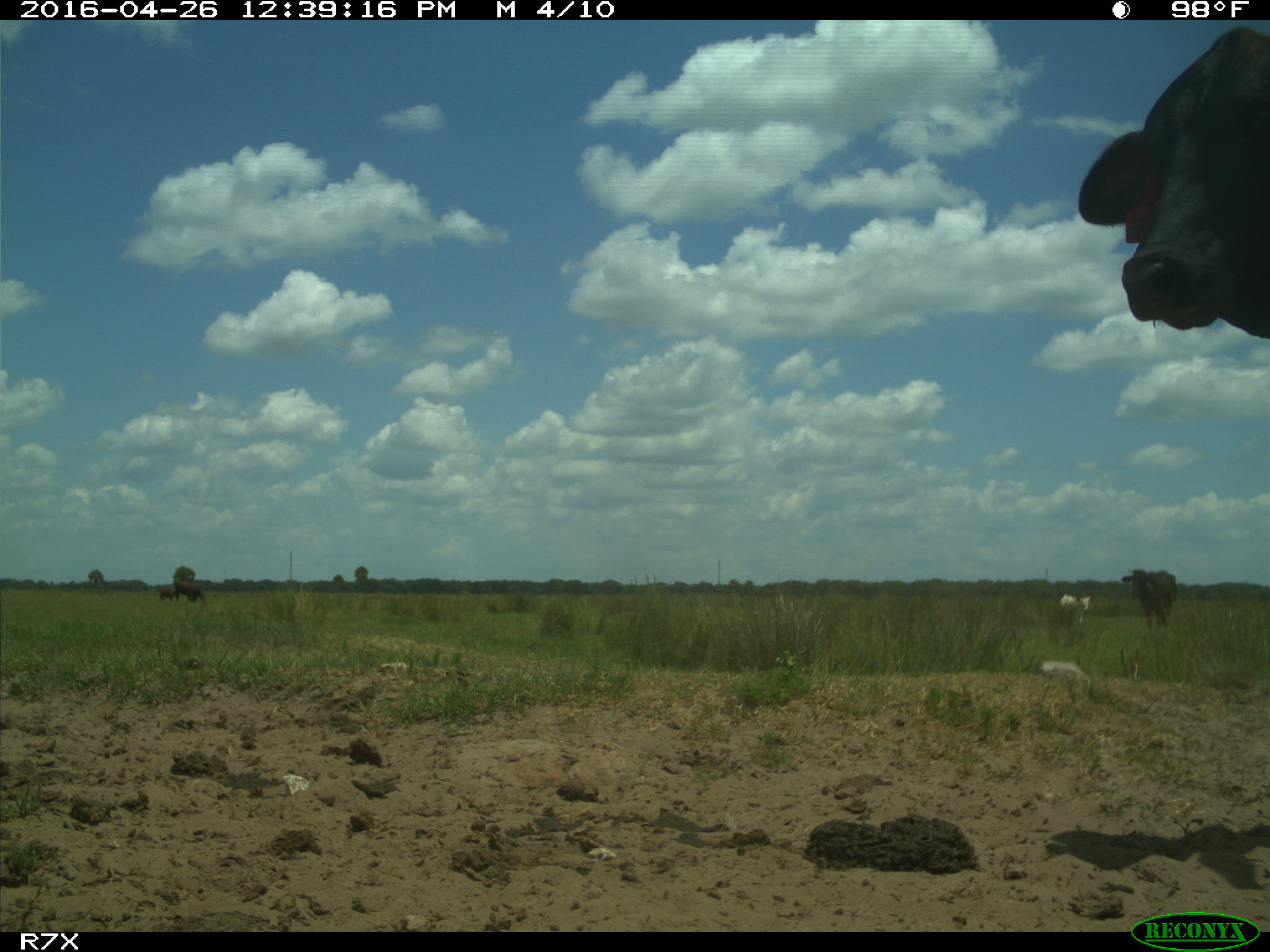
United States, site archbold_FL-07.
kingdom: Animalia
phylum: Chordata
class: Mammalia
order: Artiodactyla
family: Bovidae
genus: Bos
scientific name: Bos taurus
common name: domestic cow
Bos taurus (domestic cow).